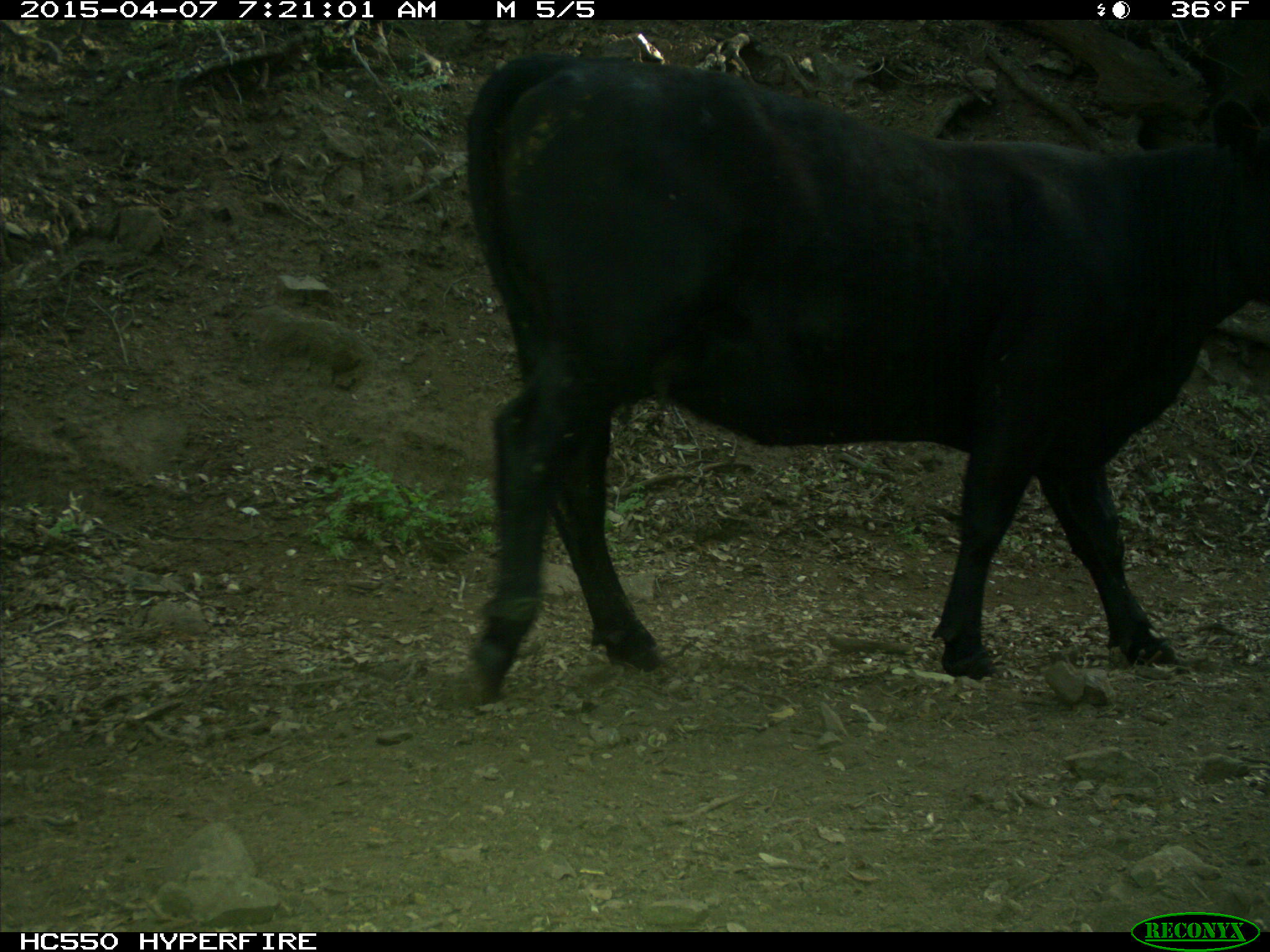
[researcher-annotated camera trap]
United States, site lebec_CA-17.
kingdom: Animalia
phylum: Chordata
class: Mammalia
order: Artiodactyla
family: Bovidae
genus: Bos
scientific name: Bos taurus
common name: domestic cow